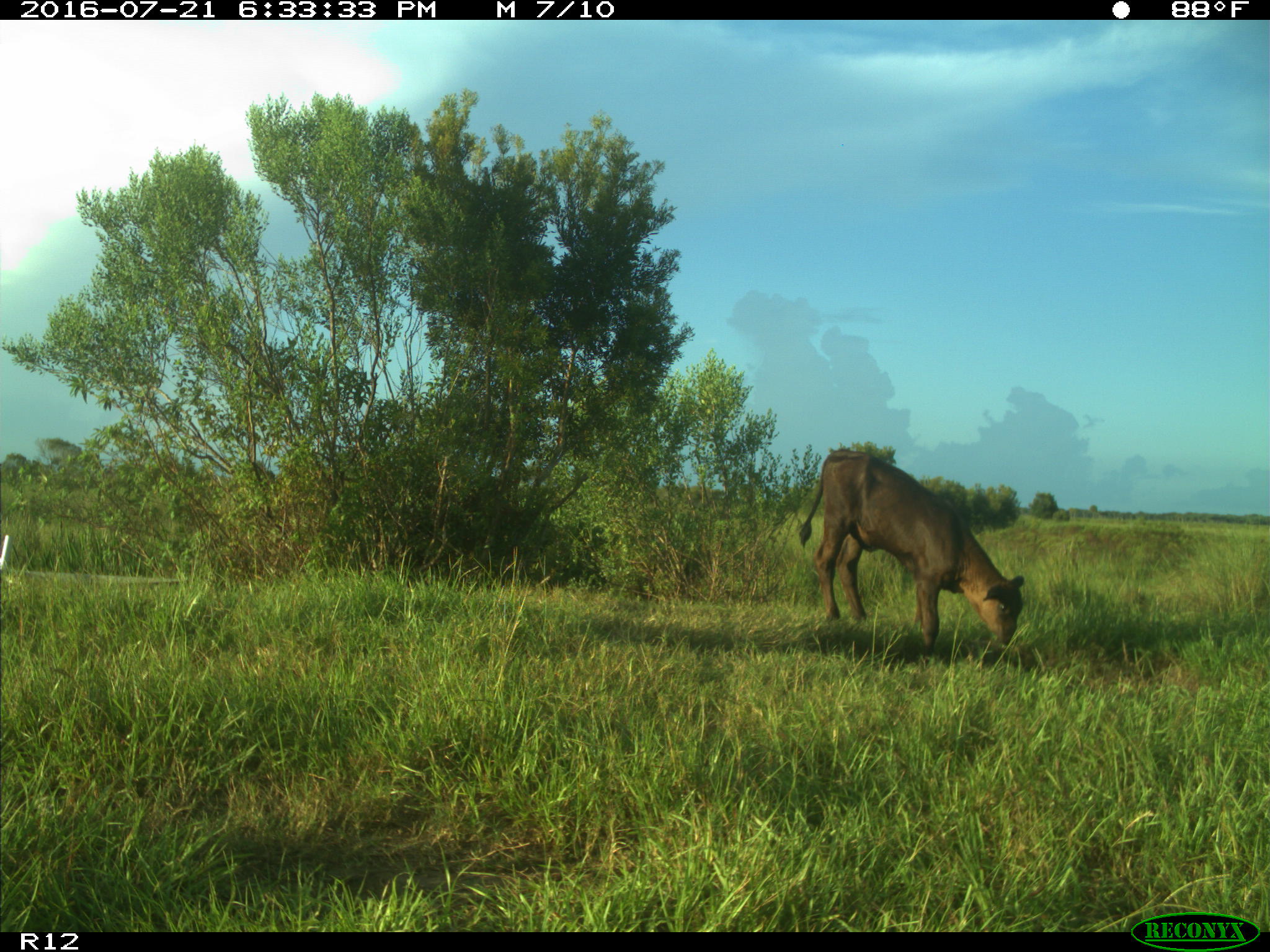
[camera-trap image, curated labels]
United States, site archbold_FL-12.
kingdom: Animalia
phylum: Chordata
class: Mammalia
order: Artiodactyla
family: Bovidae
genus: Bos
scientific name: Bos taurus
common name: domestic cow